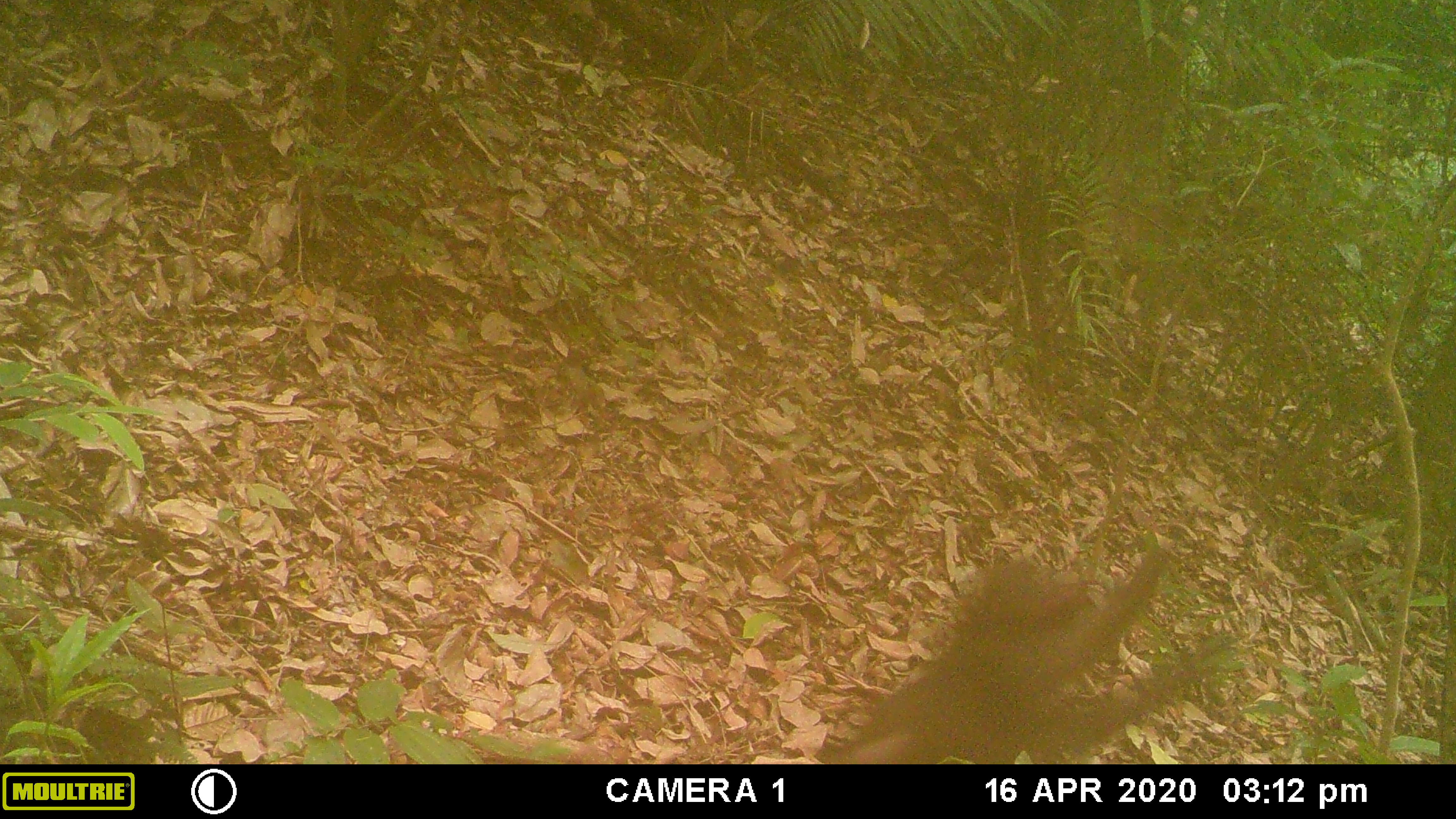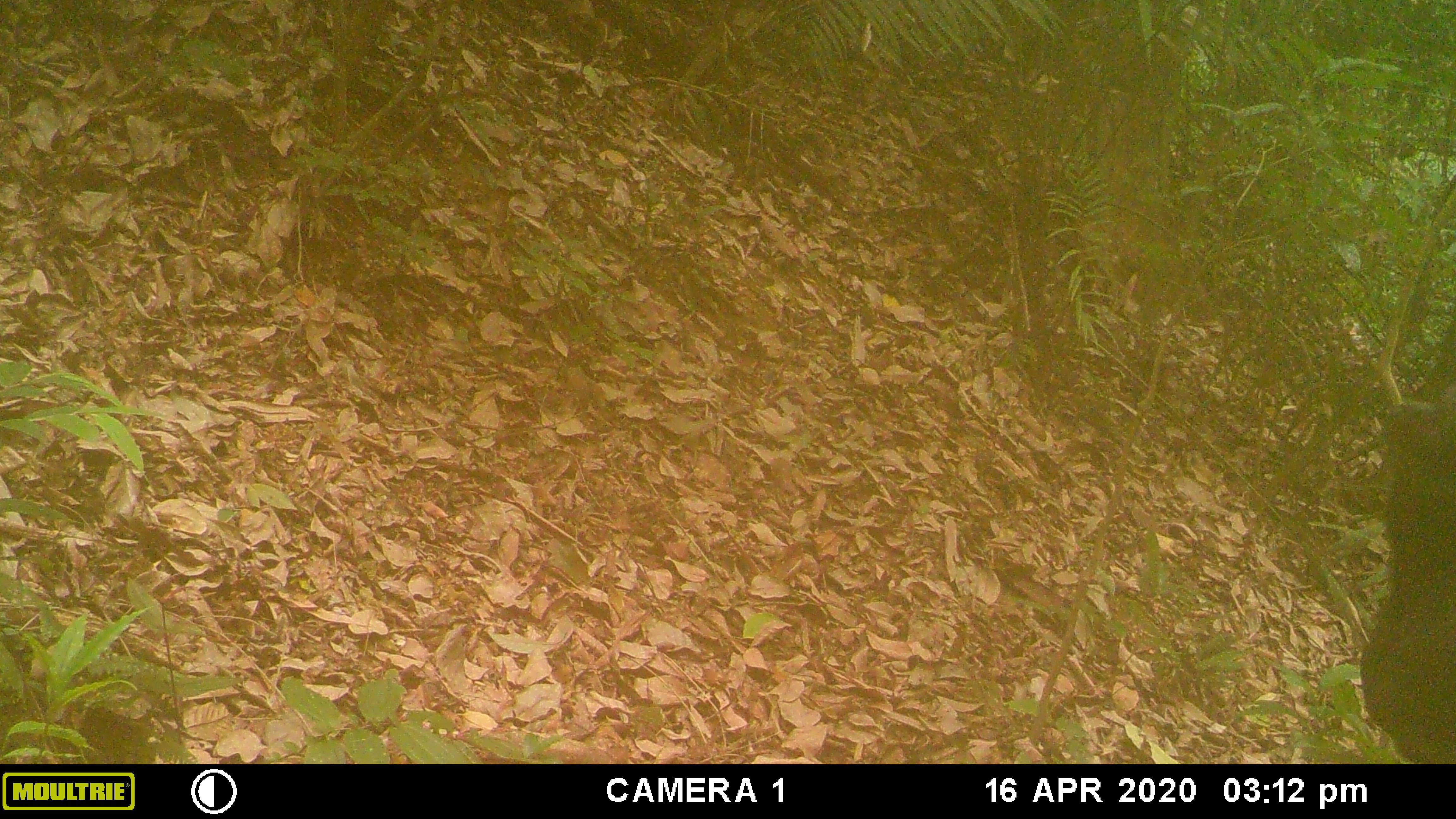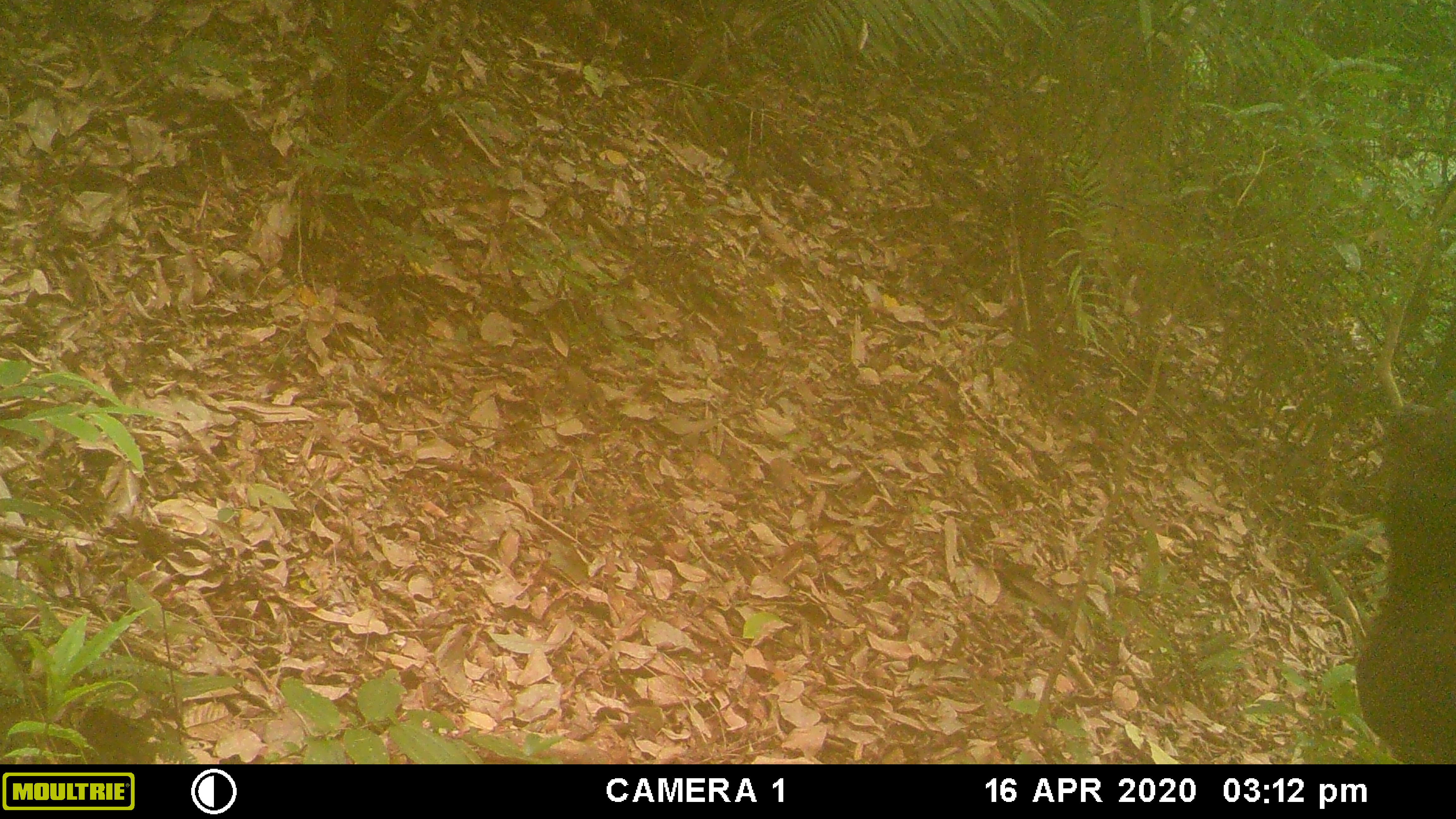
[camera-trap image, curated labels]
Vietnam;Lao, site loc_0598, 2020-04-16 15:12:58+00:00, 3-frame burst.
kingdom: Animalia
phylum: Chordata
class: Mammalia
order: Primates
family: Cercopithecidae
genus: Macaca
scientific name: Macaca arctoides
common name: stump-tailed macaque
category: stump tailed macaque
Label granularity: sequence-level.